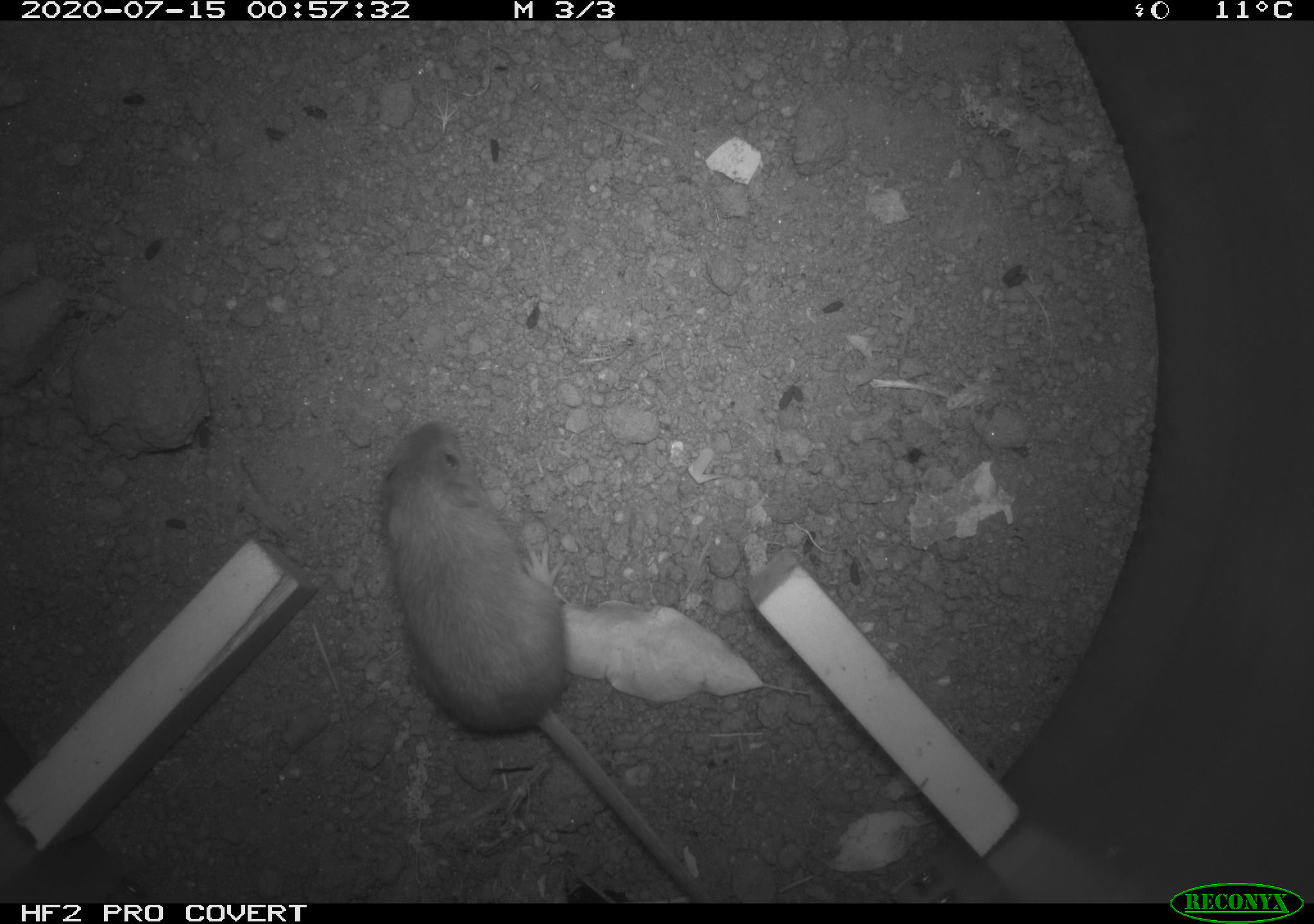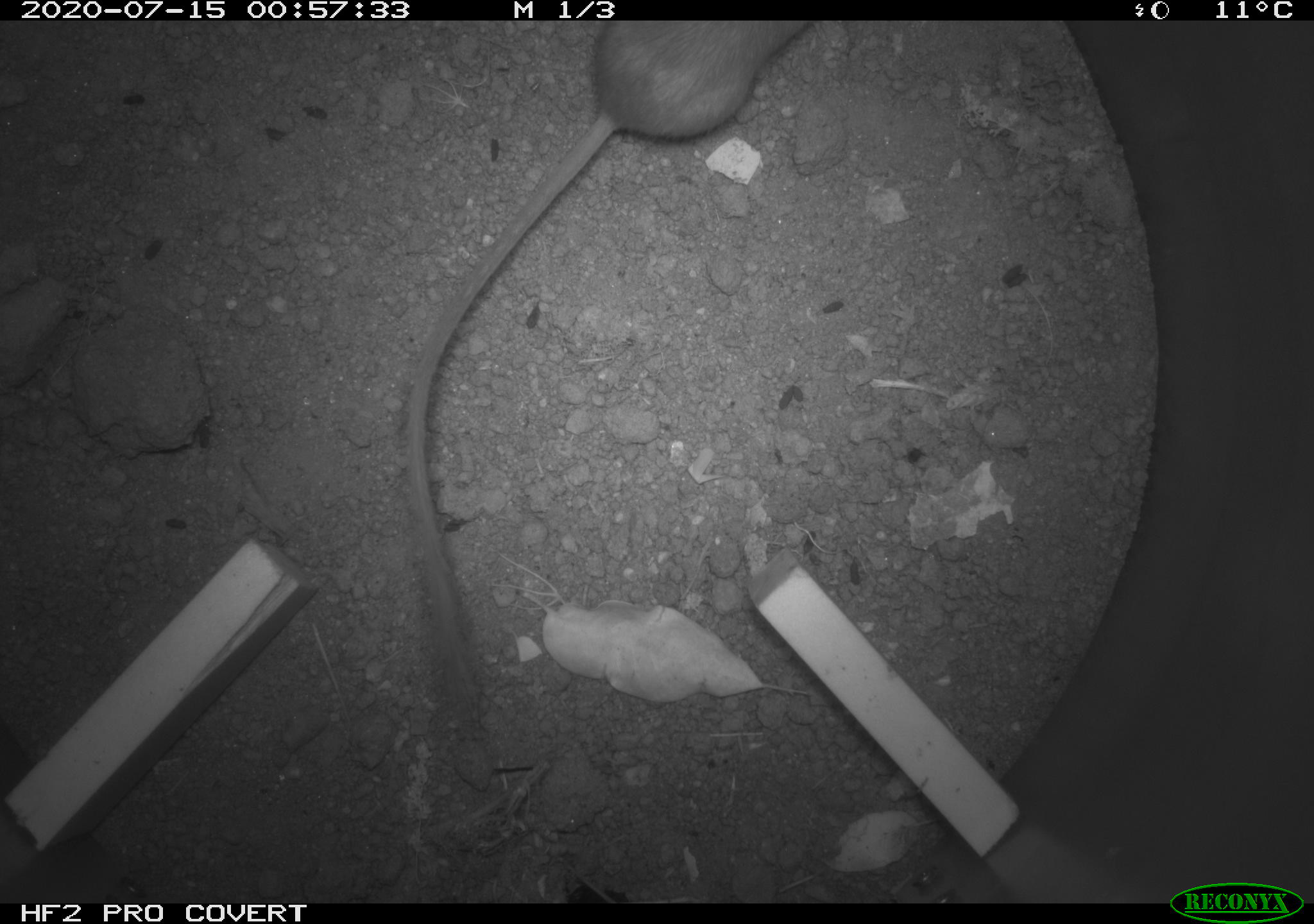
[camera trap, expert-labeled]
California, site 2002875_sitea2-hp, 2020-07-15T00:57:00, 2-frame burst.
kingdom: Animalia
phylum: Chordata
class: Mammalia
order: Rodentia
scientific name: Rodentia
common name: rodent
Rodent (Rodentia).